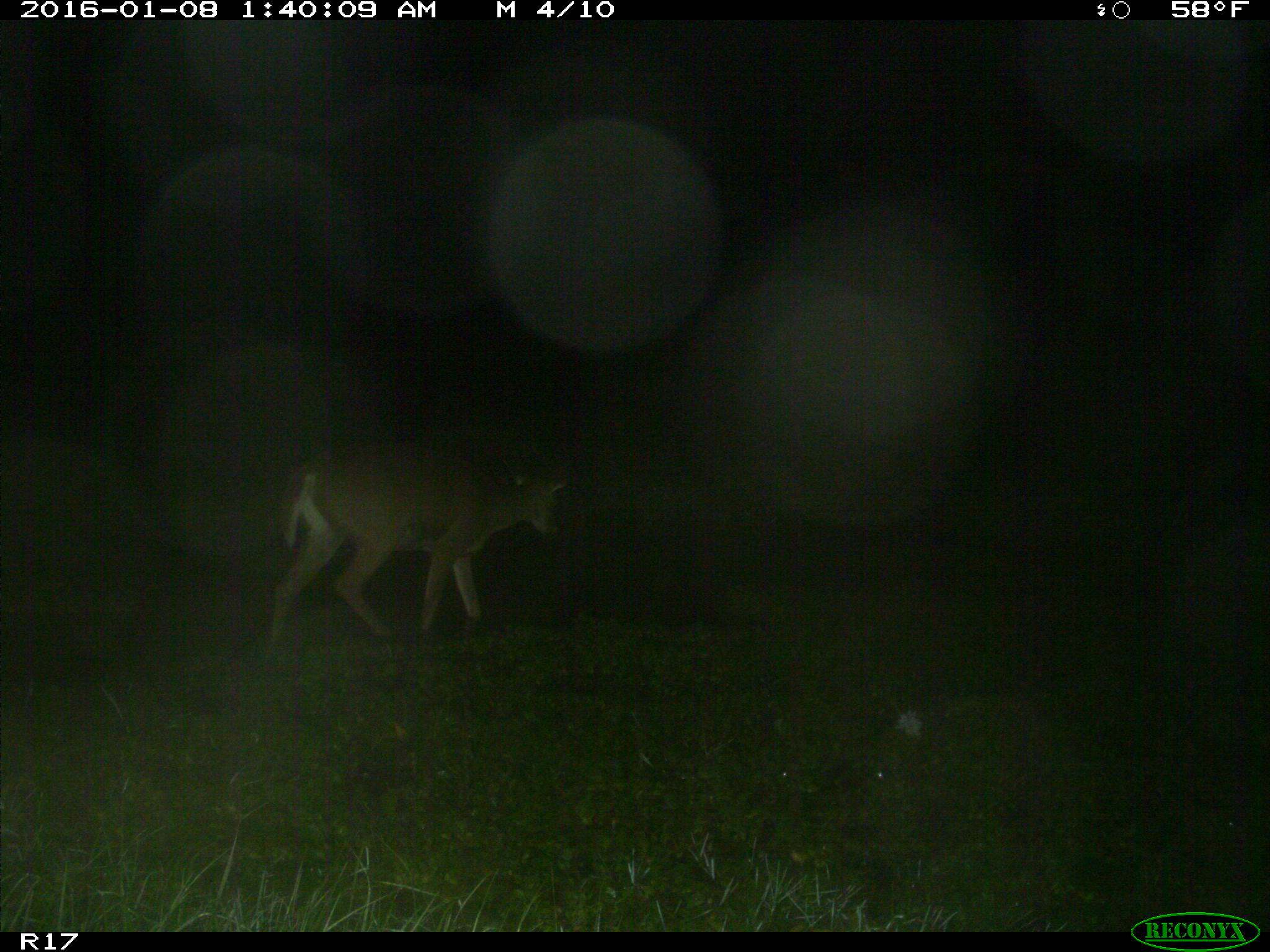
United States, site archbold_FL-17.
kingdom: Animalia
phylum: Chordata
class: Mammalia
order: Artiodactyla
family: Cervidae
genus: Odocoileus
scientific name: Odocoileus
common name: deer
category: unidentified deer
Unidentified deer (deer) (Odocoileus).